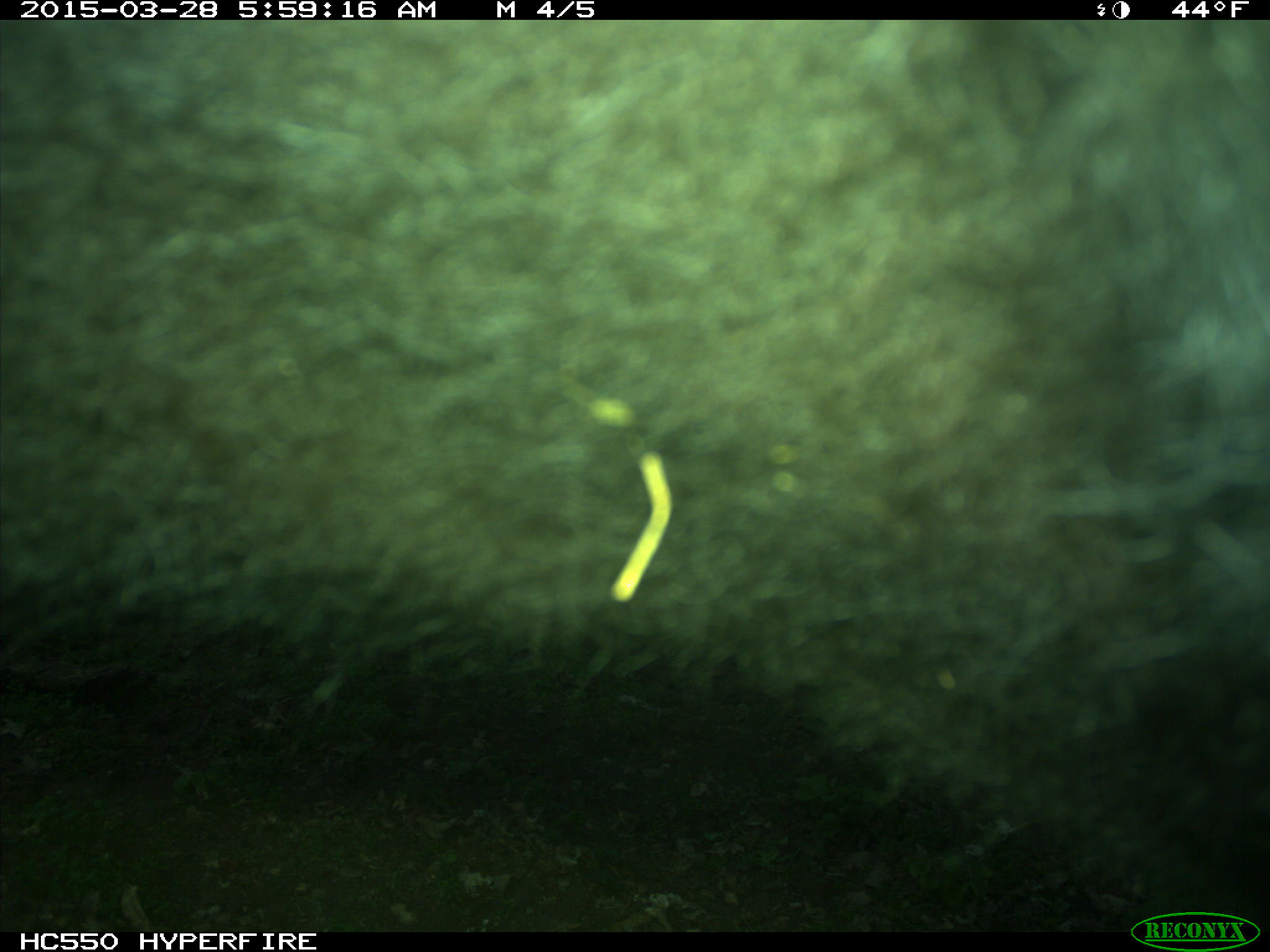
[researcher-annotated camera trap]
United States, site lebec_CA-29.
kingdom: Animalia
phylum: Chordata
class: Mammalia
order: Artiodactyla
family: Bovidae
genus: Bos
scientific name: Bos taurus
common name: domestic cow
Bos taurus (domestic cow).